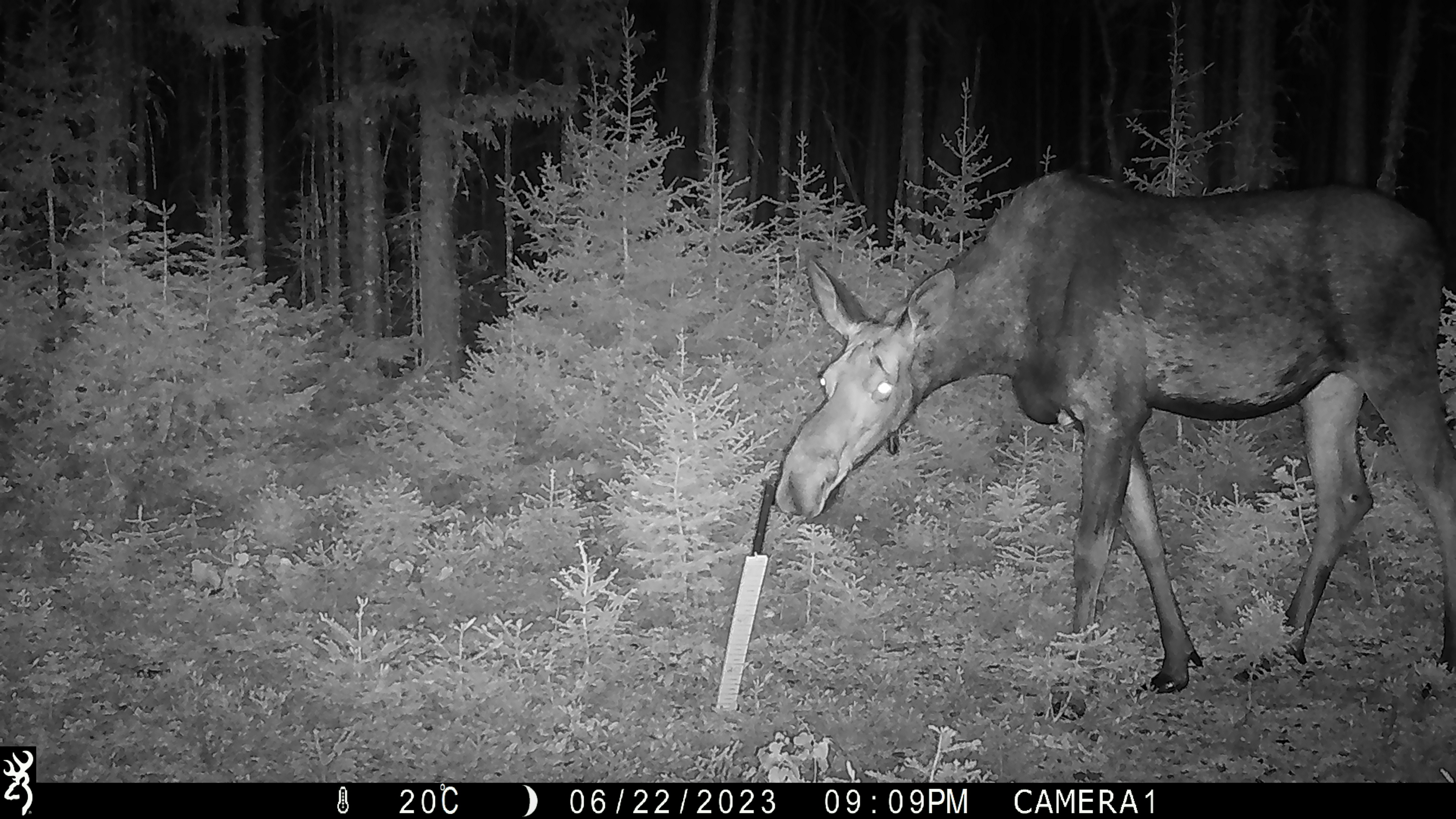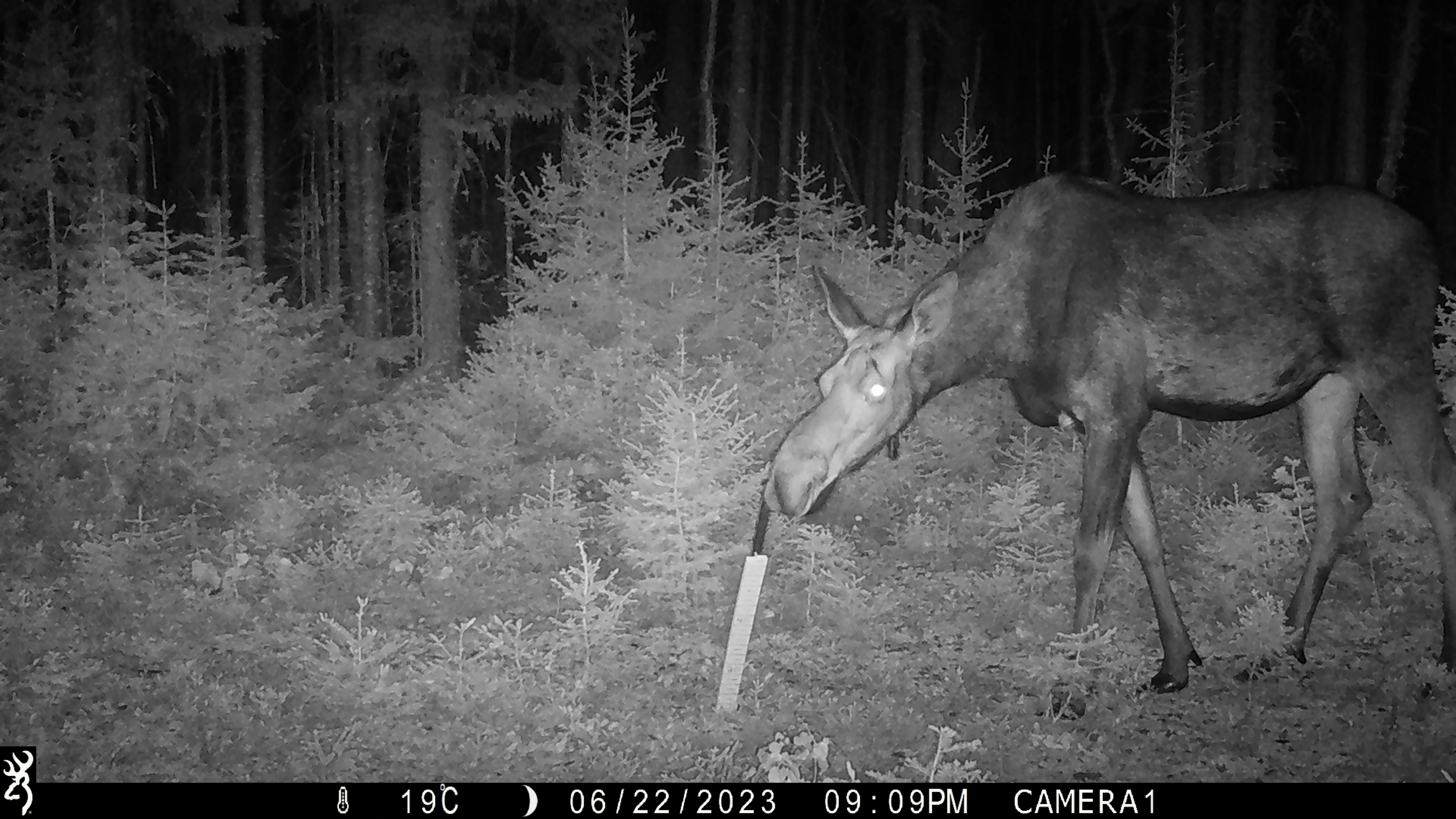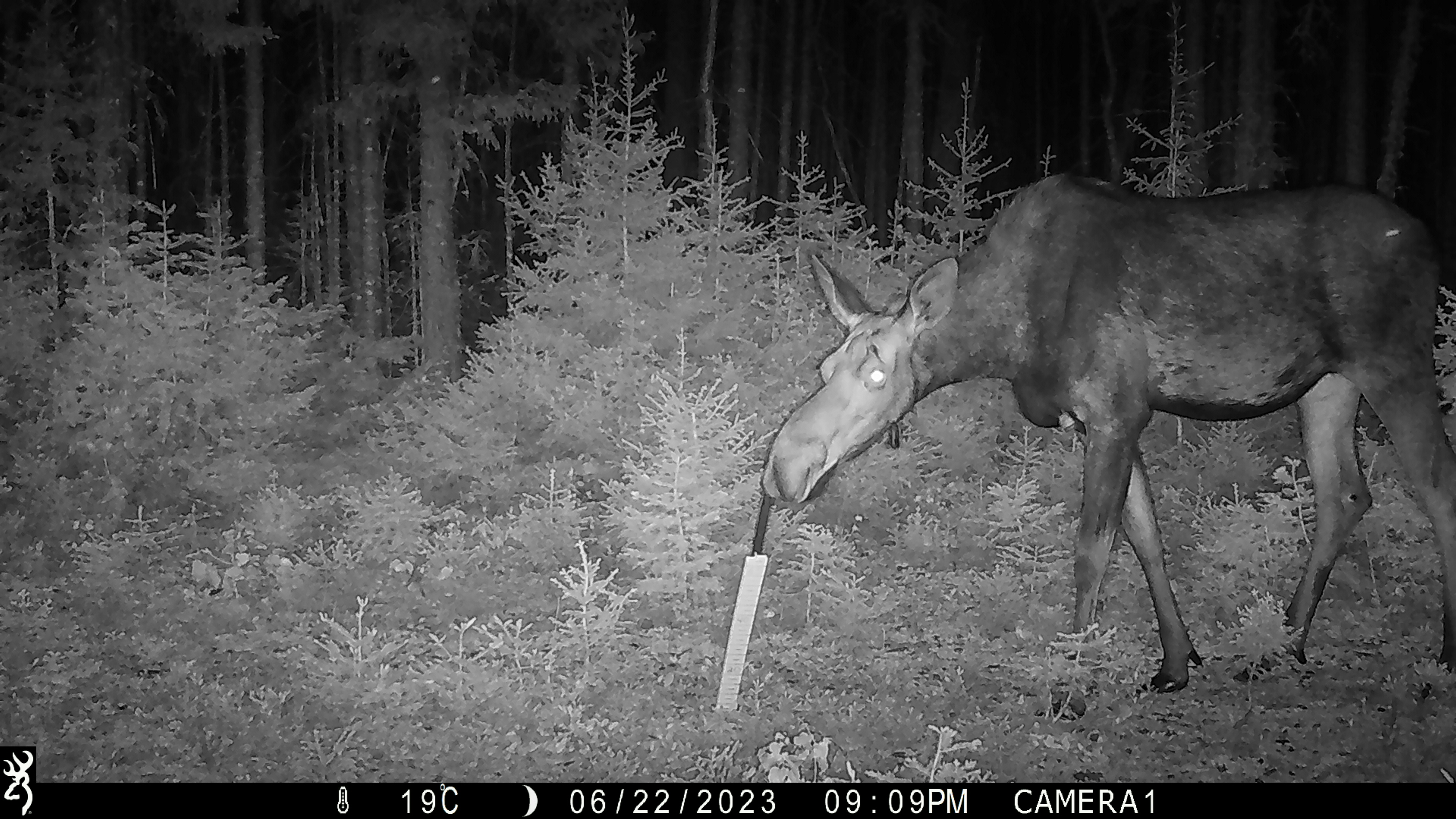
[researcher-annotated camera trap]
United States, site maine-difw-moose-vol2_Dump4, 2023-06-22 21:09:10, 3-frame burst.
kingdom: Animalia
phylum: Chordata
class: Mammalia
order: Artiodactyla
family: Cervidae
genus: Alces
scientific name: Alces alces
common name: moose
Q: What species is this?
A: Moose (Alces alces).